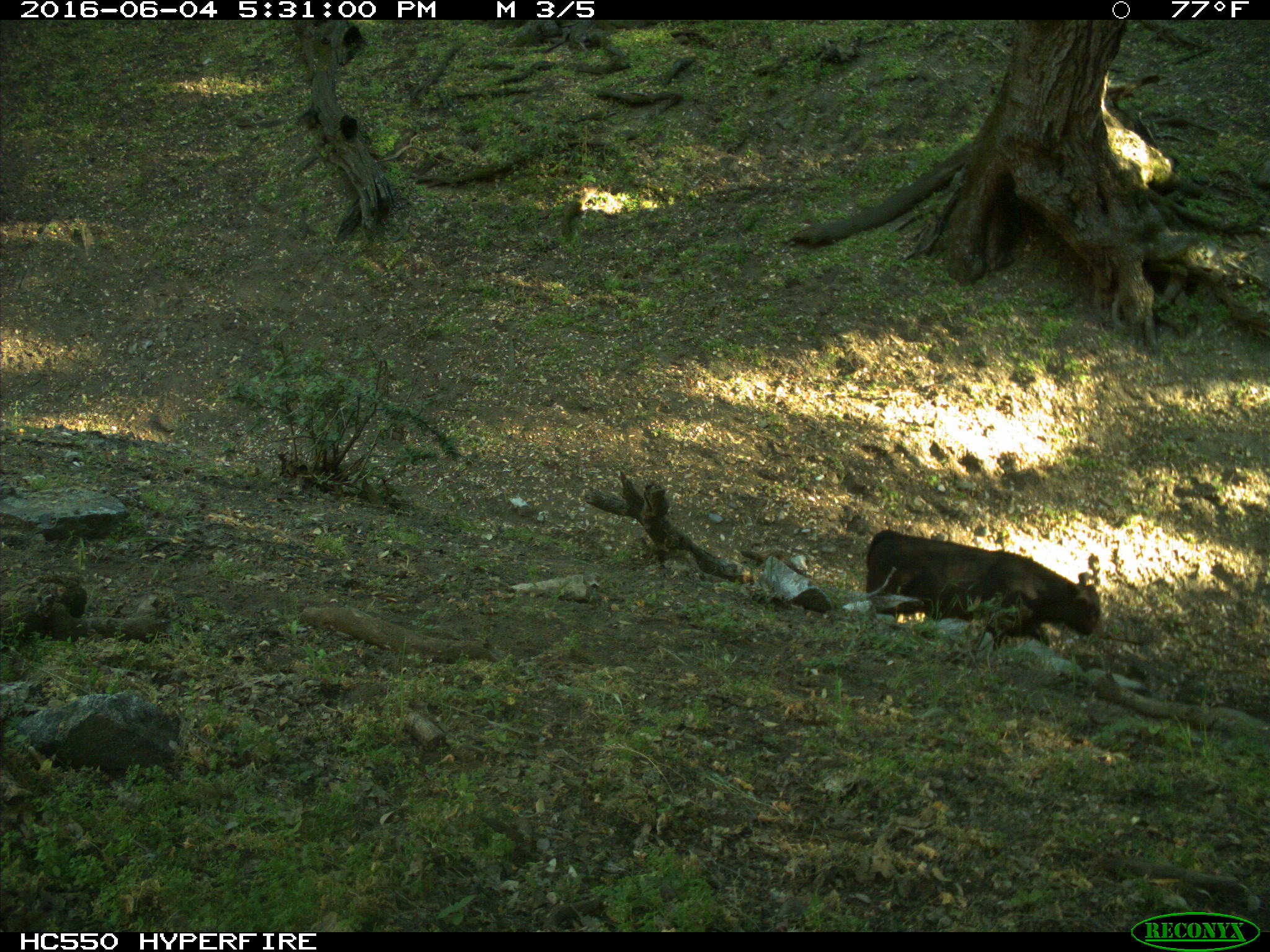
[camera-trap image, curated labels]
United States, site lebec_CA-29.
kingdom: Animalia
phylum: Chordata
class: Mammalia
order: Artiodactyla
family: Bovidae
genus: Bos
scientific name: Bos taurus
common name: domestic cow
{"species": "Bos taurus (domestic cow)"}